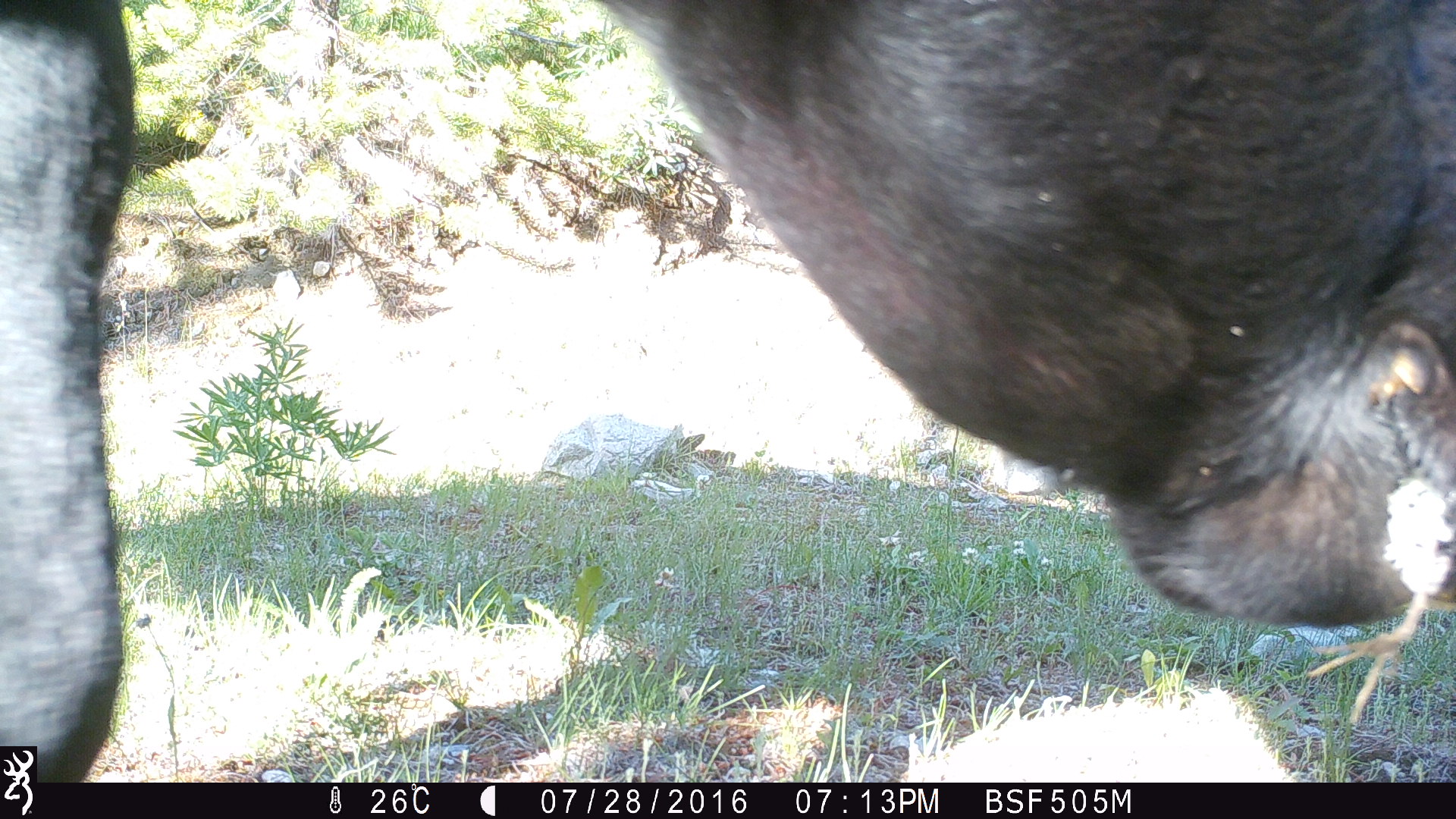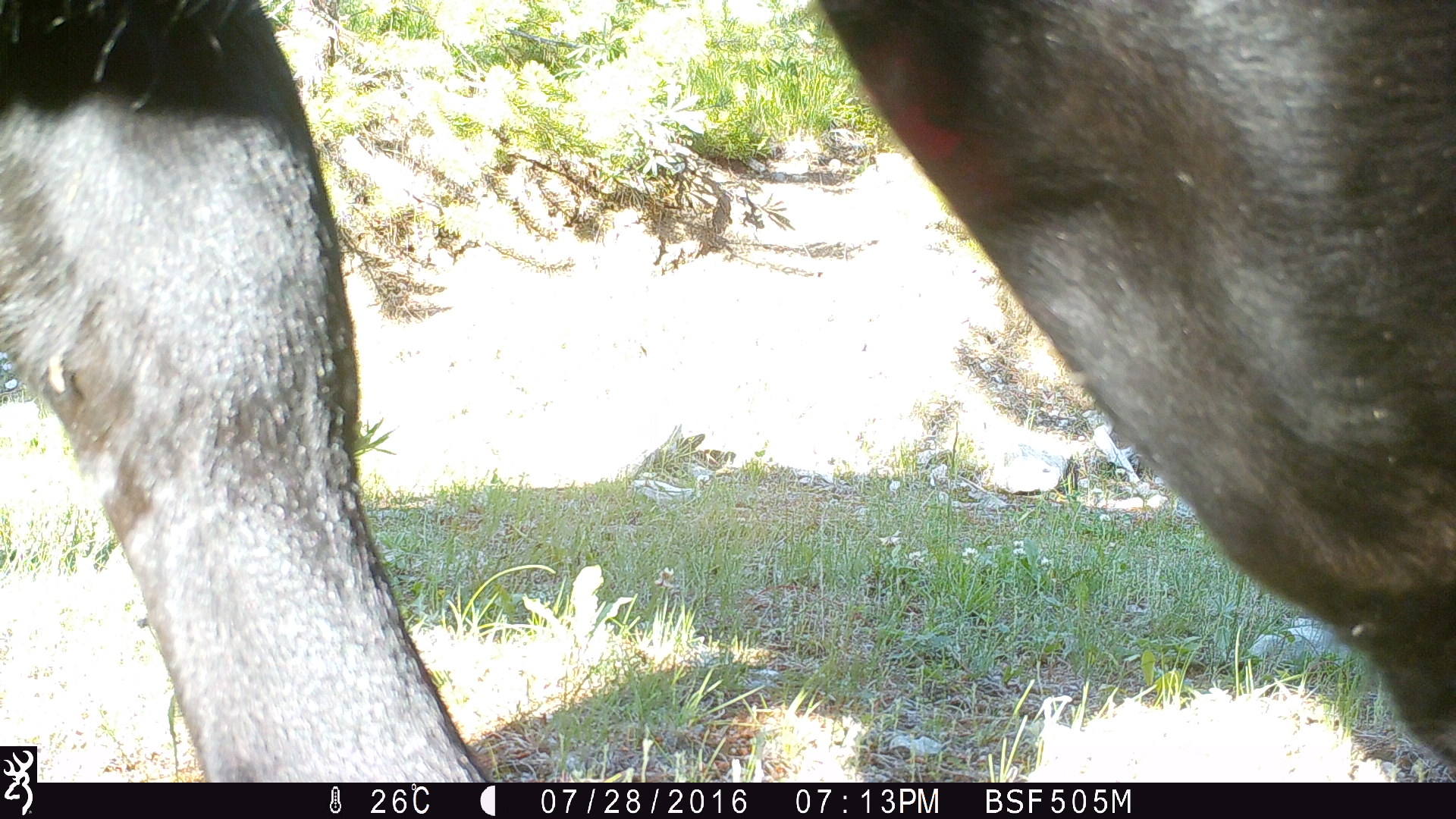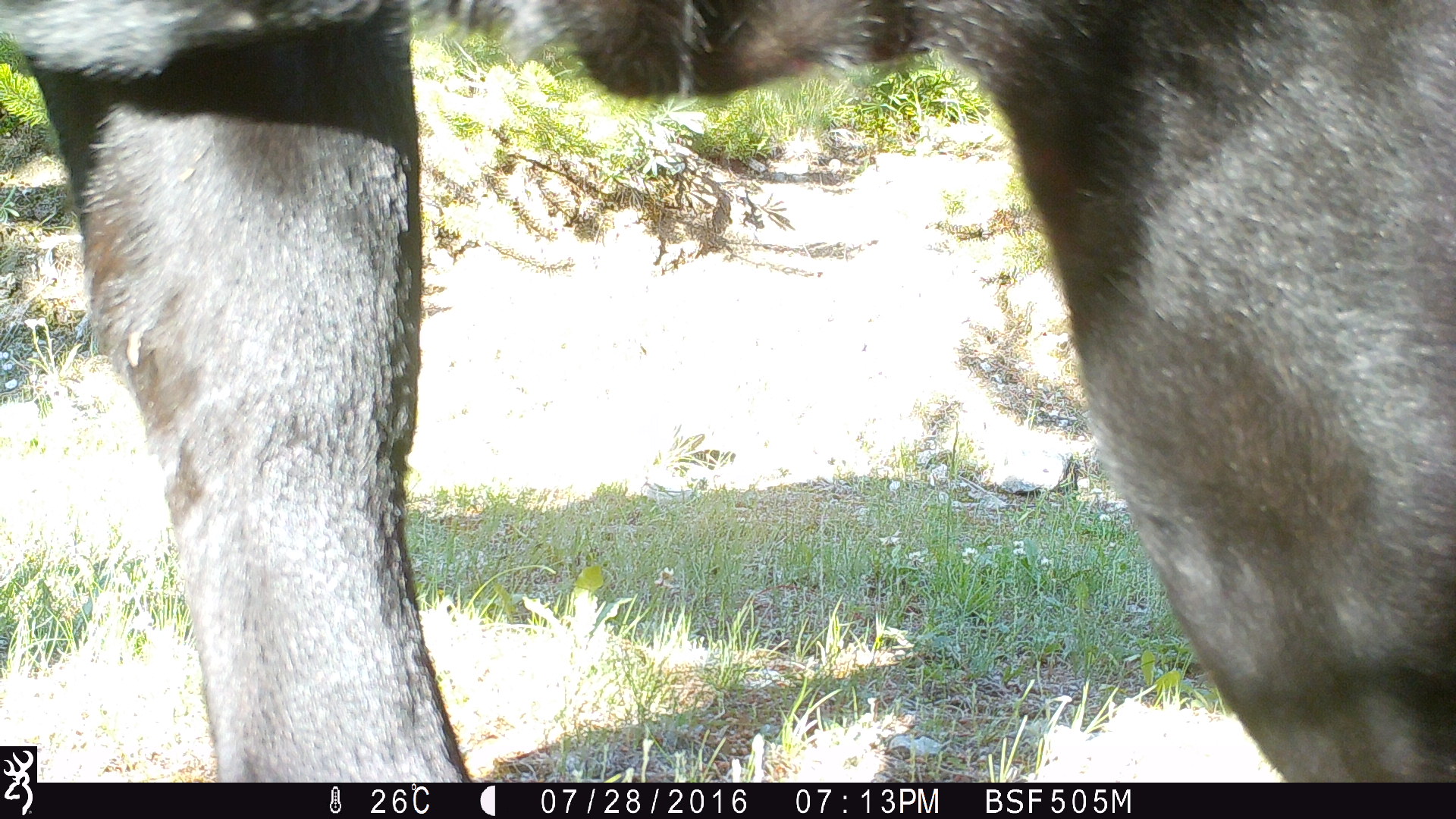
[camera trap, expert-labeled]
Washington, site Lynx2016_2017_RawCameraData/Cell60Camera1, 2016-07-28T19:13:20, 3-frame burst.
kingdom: Animalia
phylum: Chordata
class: Mammalia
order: Artiodactyla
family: Bovidae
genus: Bos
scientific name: Bos taurus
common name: domestic cattle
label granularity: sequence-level